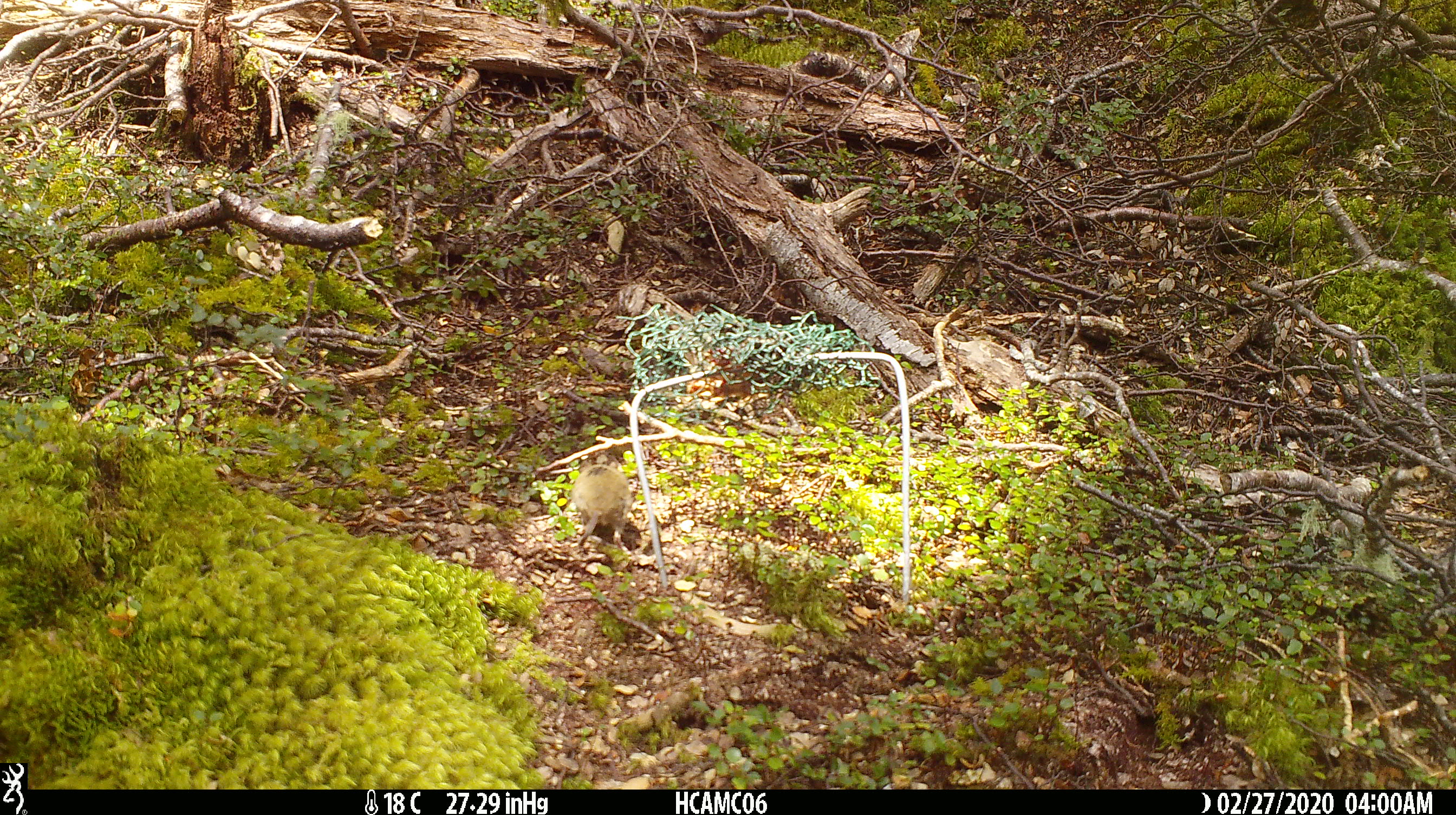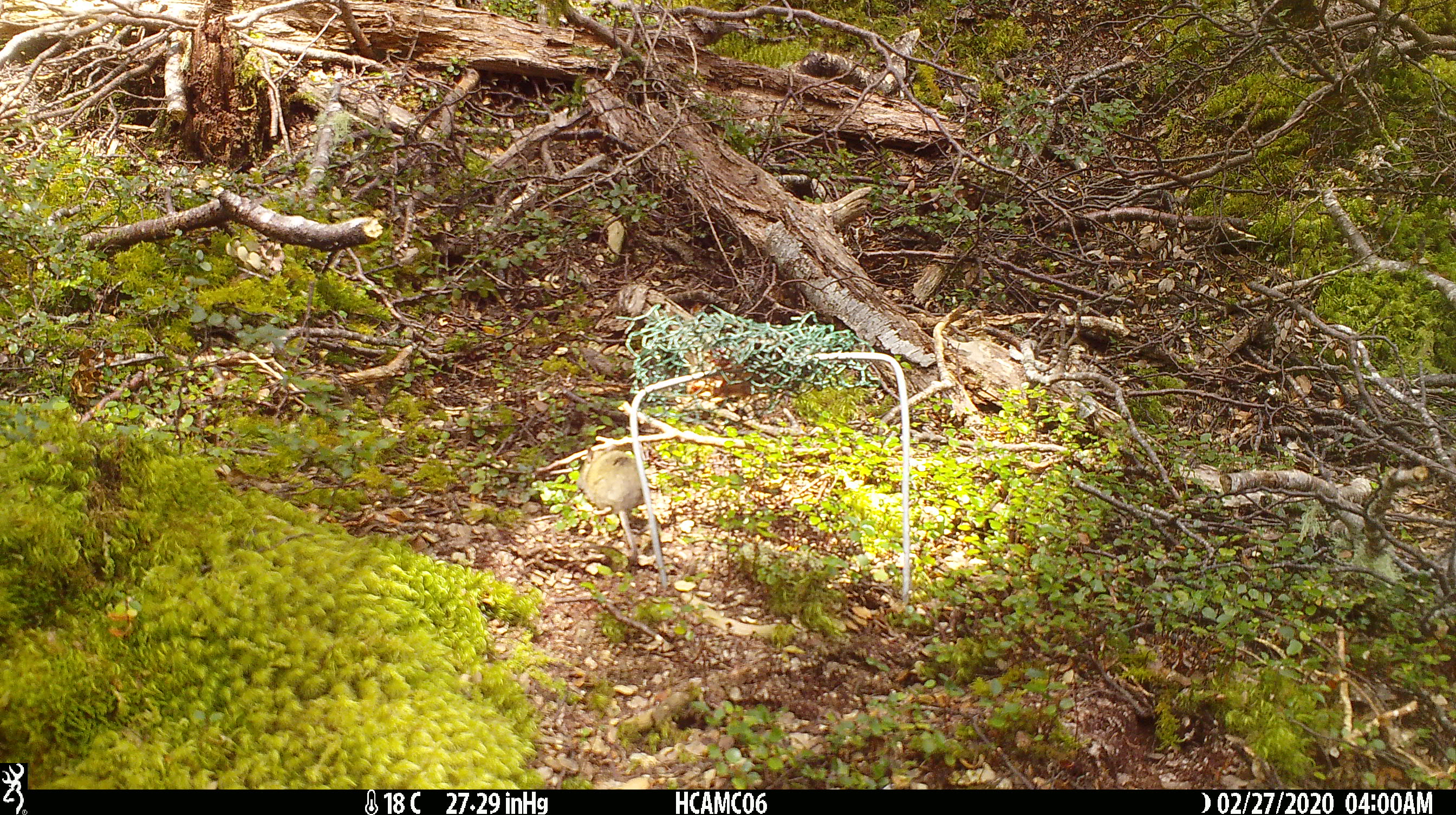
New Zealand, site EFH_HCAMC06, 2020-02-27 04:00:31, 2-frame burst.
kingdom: Animalia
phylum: Chordata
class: Mammalia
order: Rodentia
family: Muridae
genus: Mus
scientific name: Mus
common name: mouse